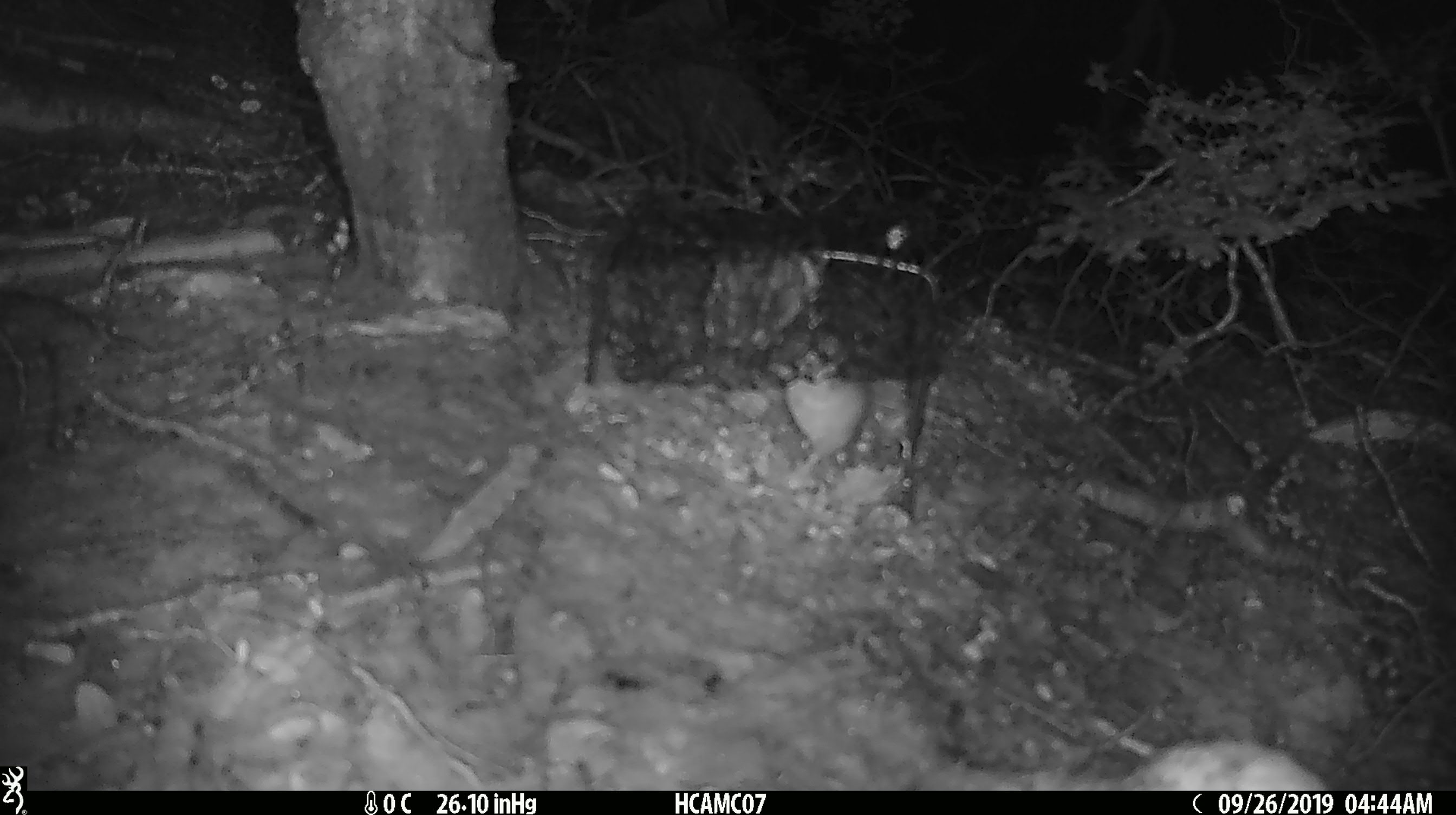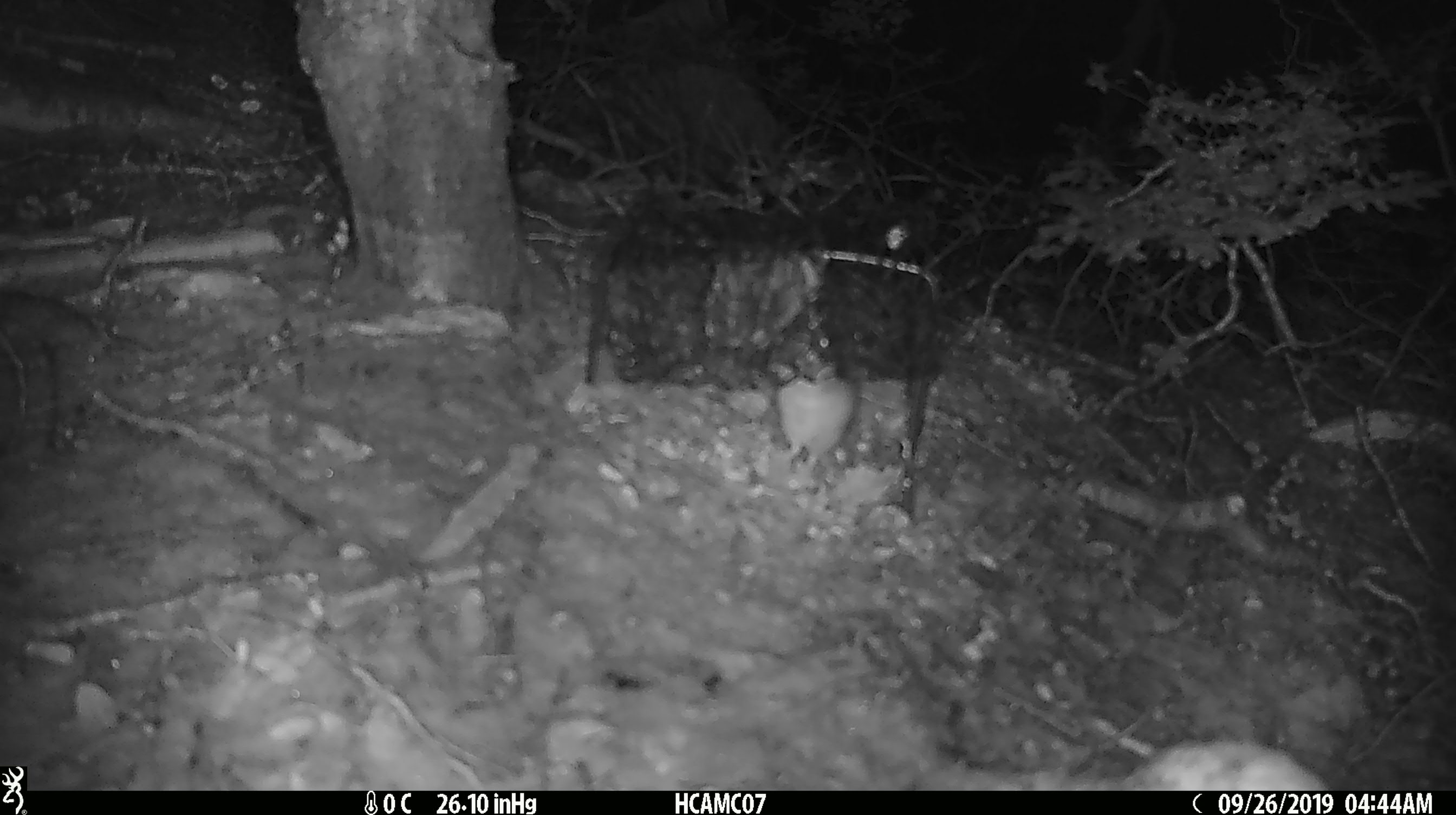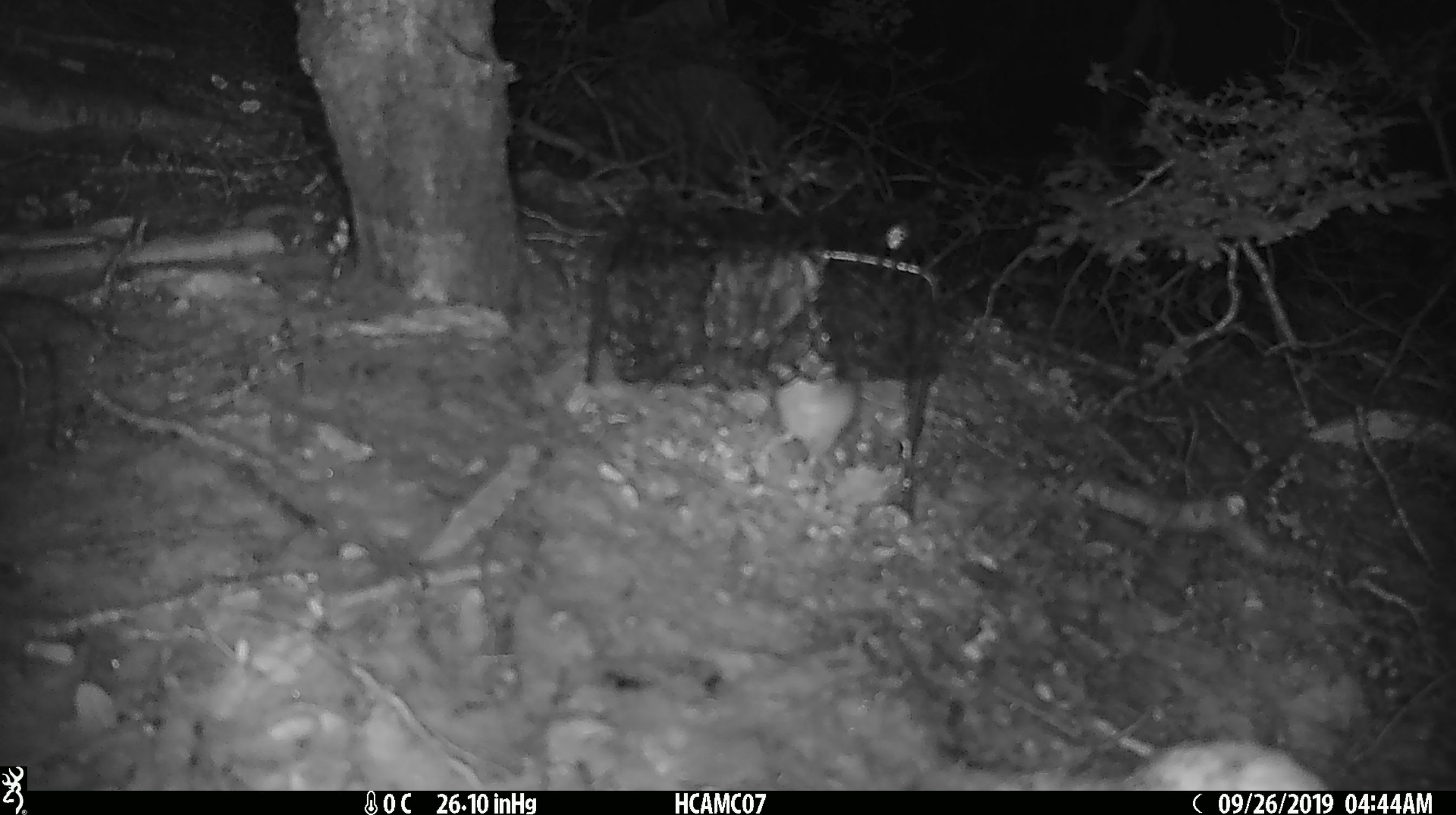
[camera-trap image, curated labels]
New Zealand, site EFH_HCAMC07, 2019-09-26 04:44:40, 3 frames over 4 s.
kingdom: Animalia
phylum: Chordata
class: Mammalia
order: Rodentia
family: Muridae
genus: Mus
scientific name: Mus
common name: mouse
Mouse (Mus).